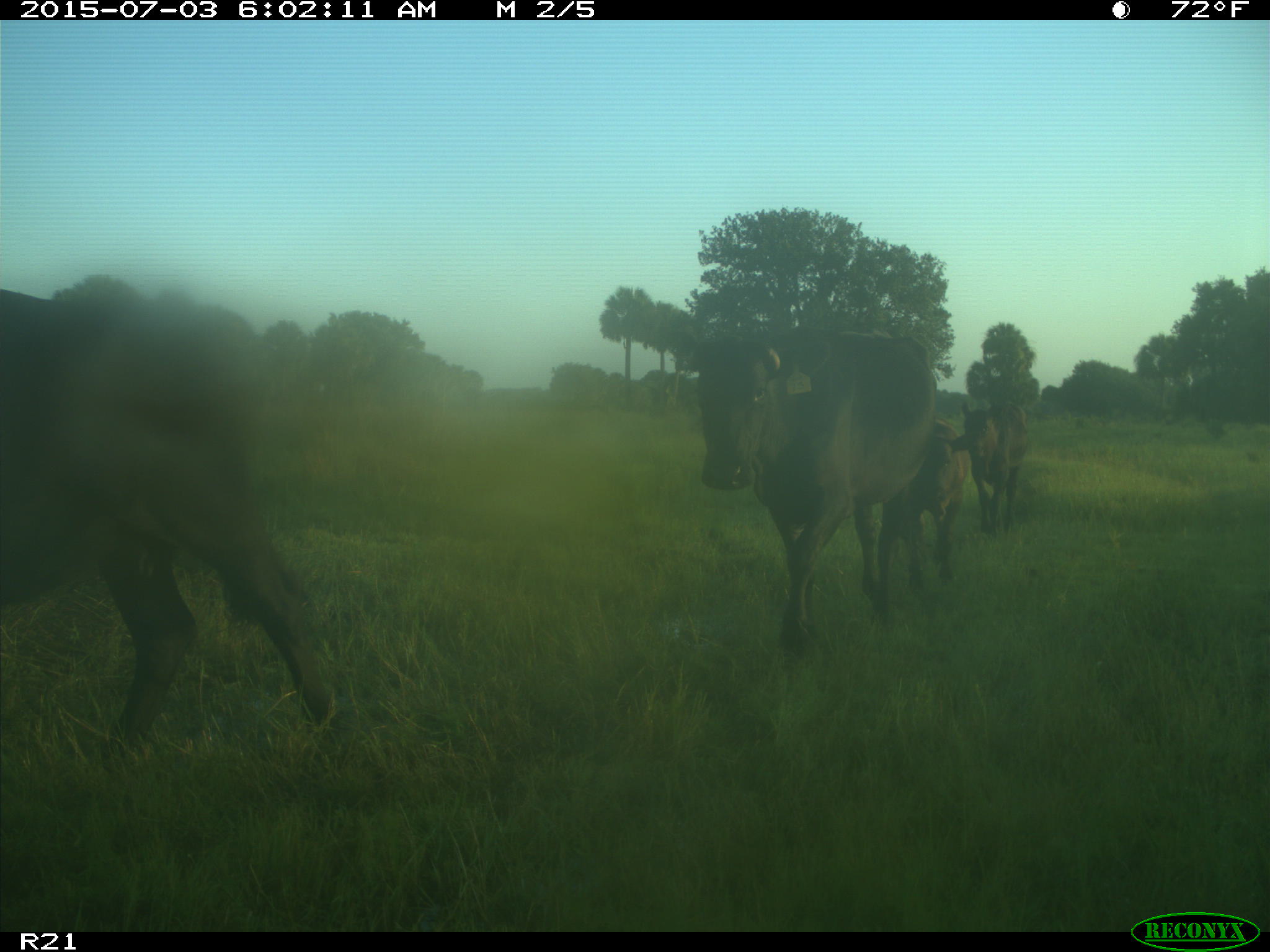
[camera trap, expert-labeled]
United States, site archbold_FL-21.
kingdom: Animalia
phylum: Chordata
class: Mammalia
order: Artiodactyla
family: Bovidae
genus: Bos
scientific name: Bos taurus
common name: domestic cow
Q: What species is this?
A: Bos taurus (domestic cow).